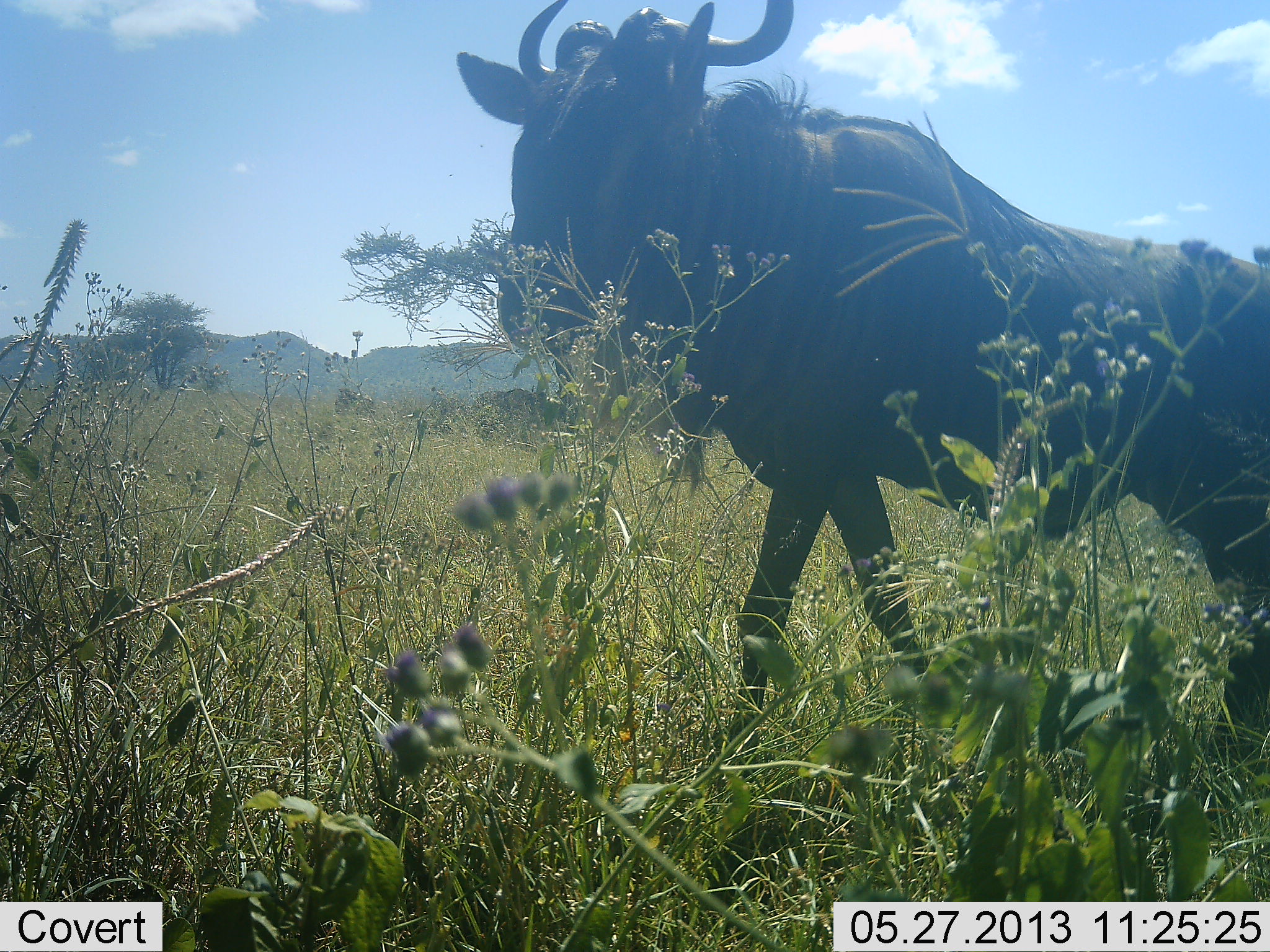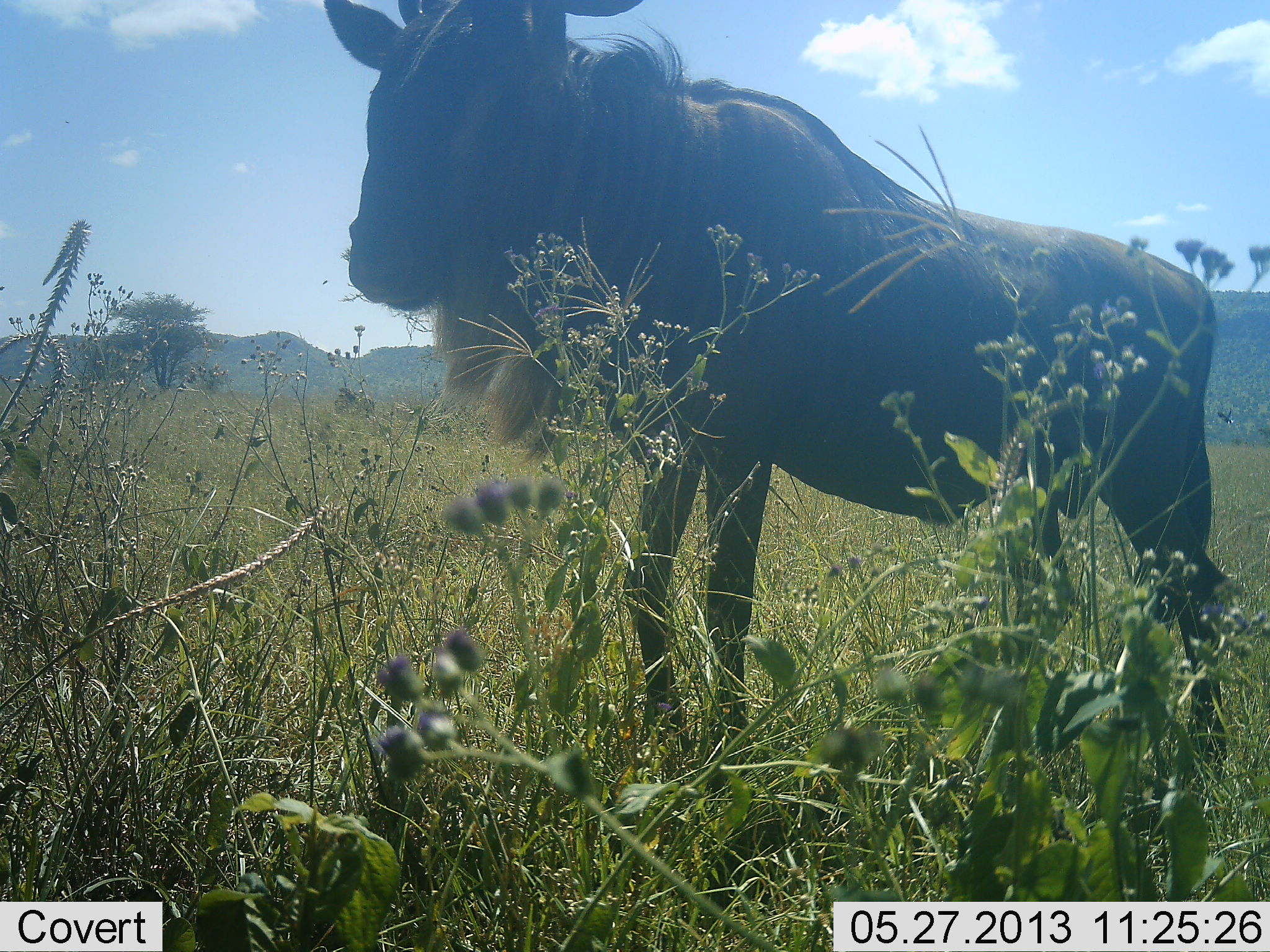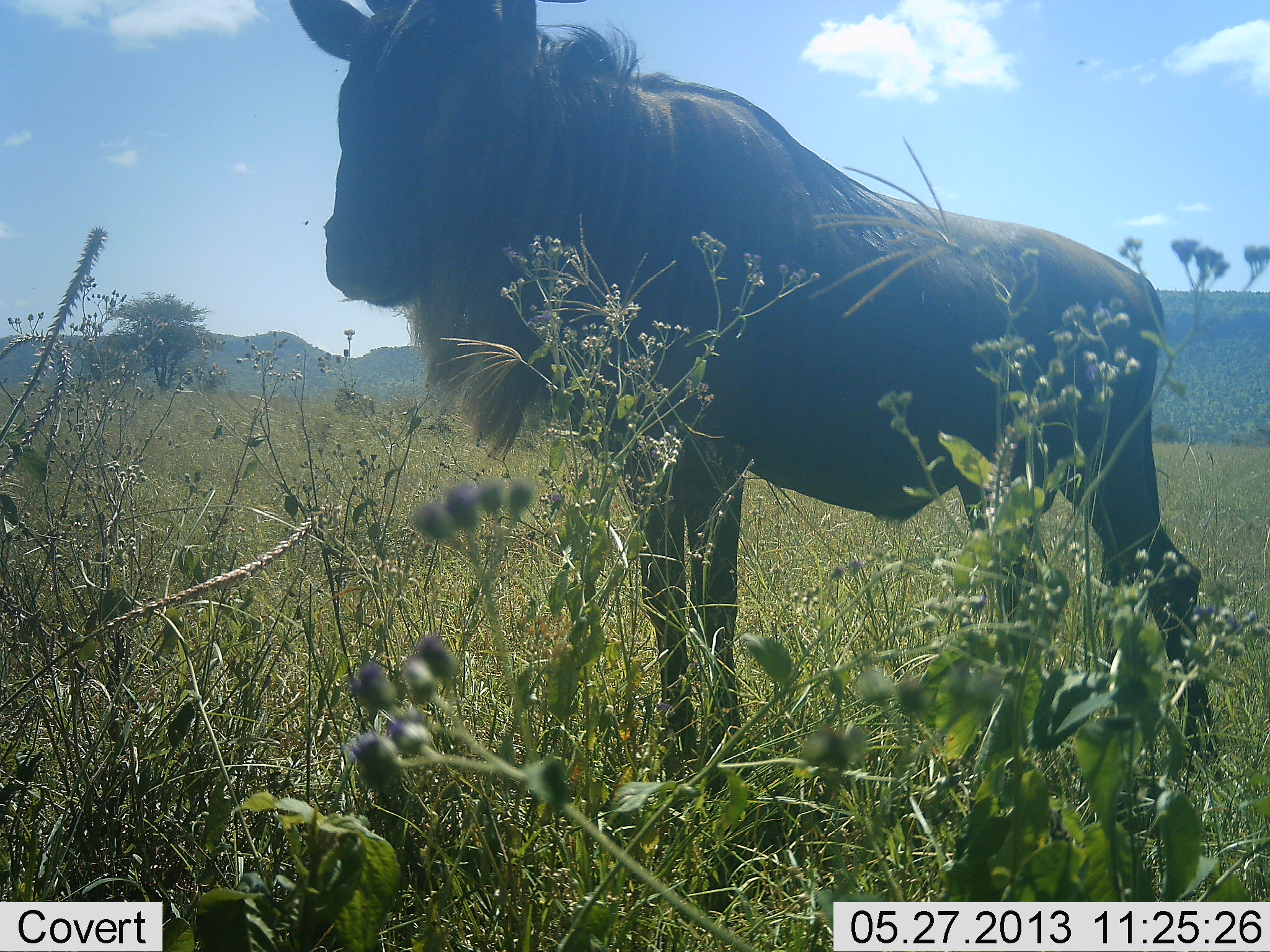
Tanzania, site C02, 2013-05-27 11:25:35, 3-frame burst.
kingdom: Animalia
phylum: Chordata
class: Mammalia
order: Artiodactyla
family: Bovidae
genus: Connochaetes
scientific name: Connochaetes taurinus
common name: blue wildebeest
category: wildebeest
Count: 1.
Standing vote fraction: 50%.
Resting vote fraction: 0%.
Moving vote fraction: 60%.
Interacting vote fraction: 0%.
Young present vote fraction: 0%.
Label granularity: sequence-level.